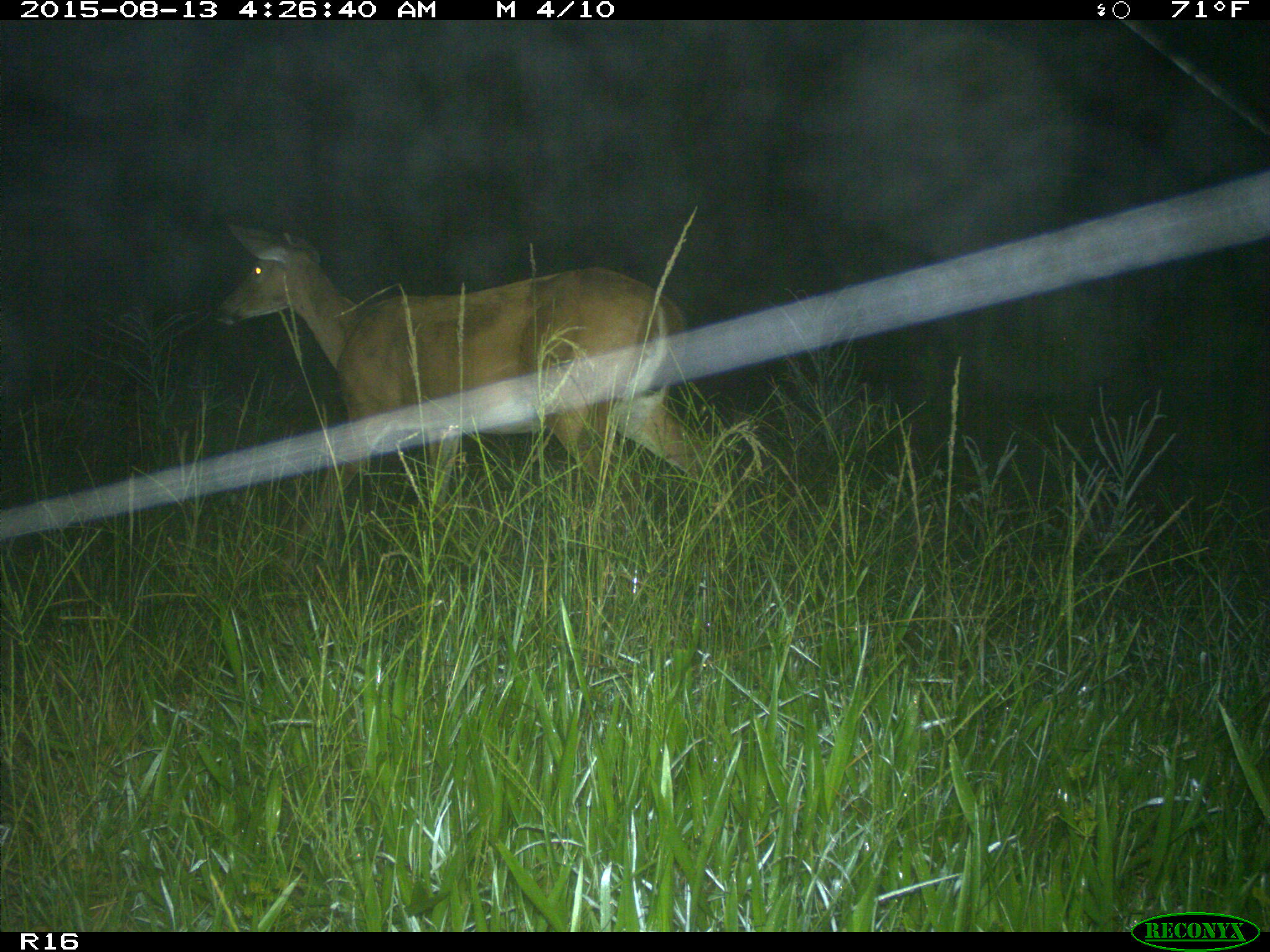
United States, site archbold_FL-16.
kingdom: Animalia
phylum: Chordata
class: Mammalia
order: Artiodactyla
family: Cervidae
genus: Odocoileus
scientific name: Odocoileus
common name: deer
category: unidentified deer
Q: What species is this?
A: Unidentified deer (deer) (Odocoileus).